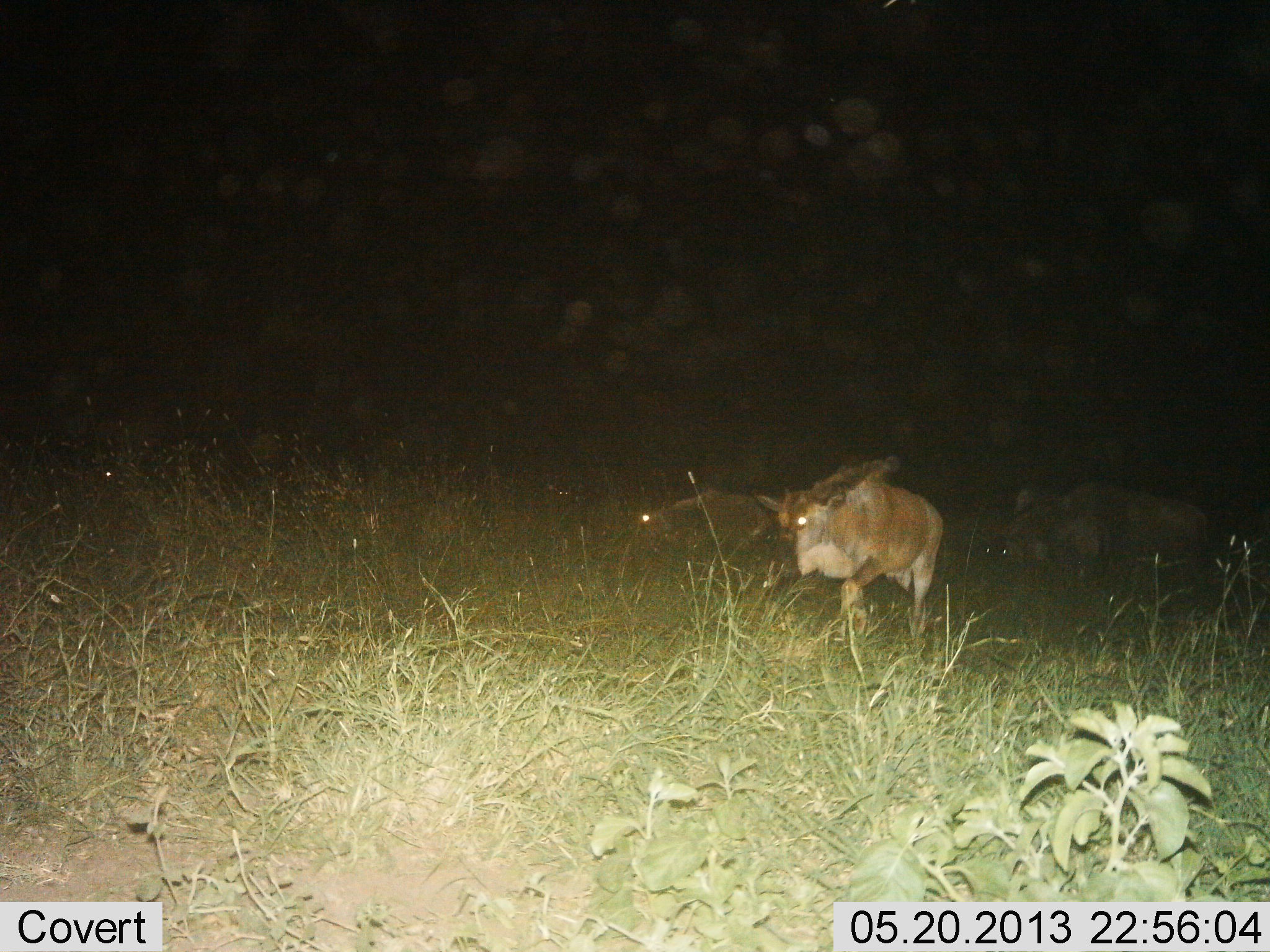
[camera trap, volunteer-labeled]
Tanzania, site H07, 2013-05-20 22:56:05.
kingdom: Animalia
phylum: Chordata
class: Mammalia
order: Artiodactyla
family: Bovidae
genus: Connochaetes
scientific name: Connochaetes taurinus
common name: blue wildebeest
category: wildebeest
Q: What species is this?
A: Wildebeest (blue wildebeest) (Connochaetes taurinus).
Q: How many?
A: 4.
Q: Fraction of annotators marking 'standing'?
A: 30%.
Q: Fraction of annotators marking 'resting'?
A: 10%.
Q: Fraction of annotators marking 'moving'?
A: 60%.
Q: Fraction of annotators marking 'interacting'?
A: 0%.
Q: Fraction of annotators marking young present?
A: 20%.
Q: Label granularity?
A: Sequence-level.